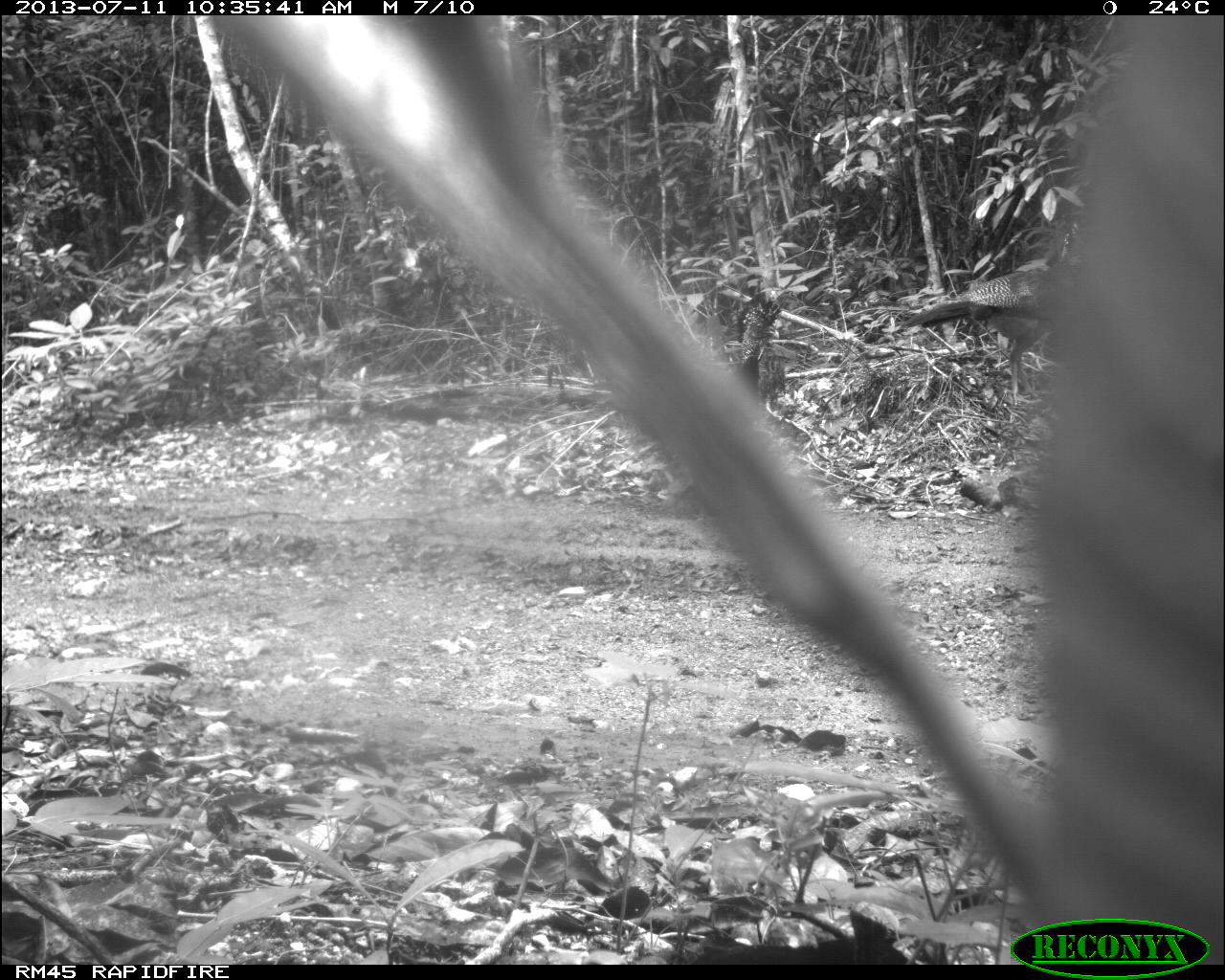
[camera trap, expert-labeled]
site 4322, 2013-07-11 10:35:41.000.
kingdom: Animalia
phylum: Chordata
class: Aves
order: Galliformes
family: Cracidae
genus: Crax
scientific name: Crax rubra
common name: great curassow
Crax rubra (great curassow), count 2.